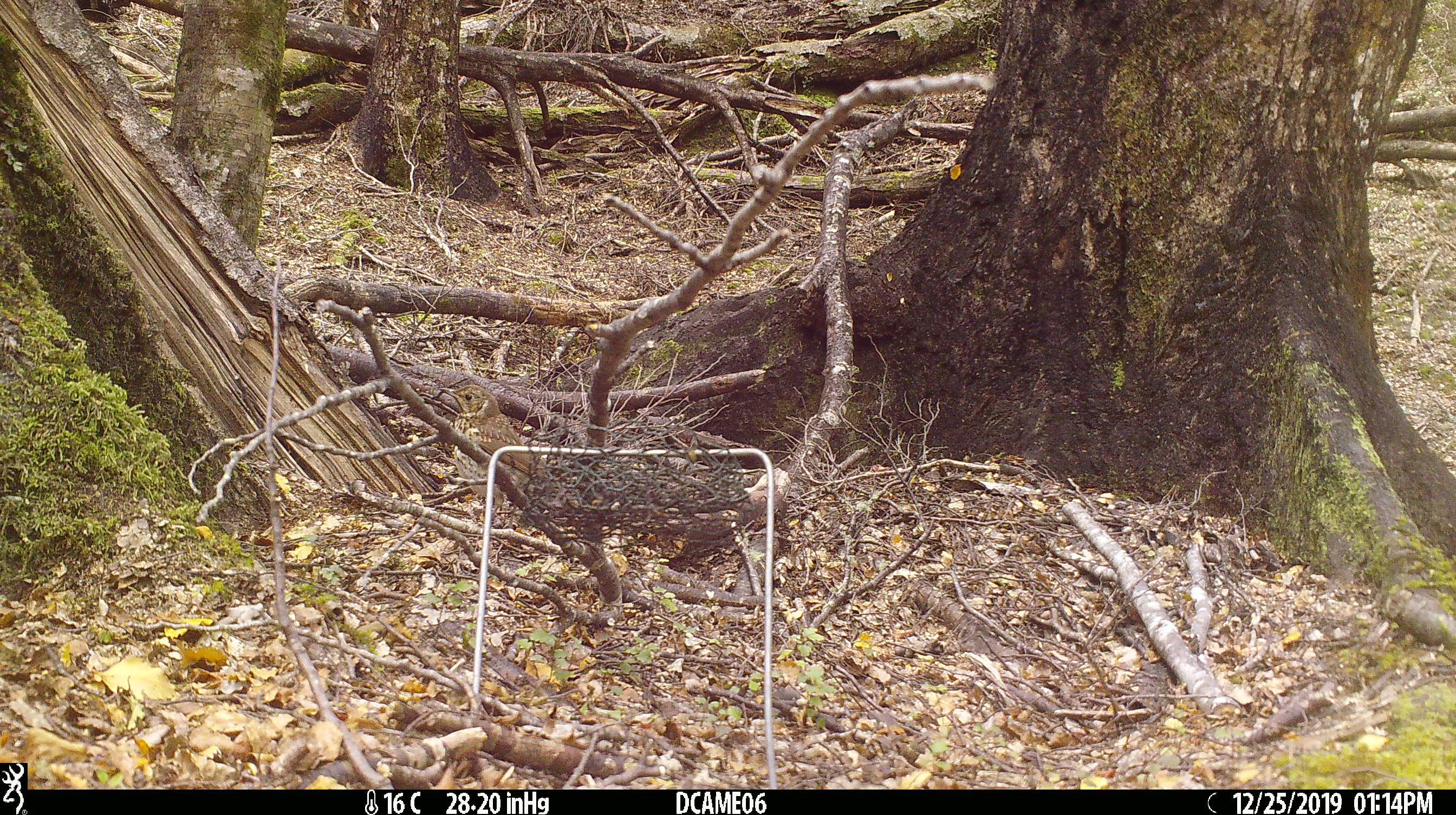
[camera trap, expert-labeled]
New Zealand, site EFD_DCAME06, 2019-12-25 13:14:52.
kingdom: Animalia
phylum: Chordata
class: Aves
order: Passeriformes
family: Turdidae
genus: Turdus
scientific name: Turdus philomelos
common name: song thrush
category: thrush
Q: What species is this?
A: Thrush (song thrush) (Turdus philomelos).